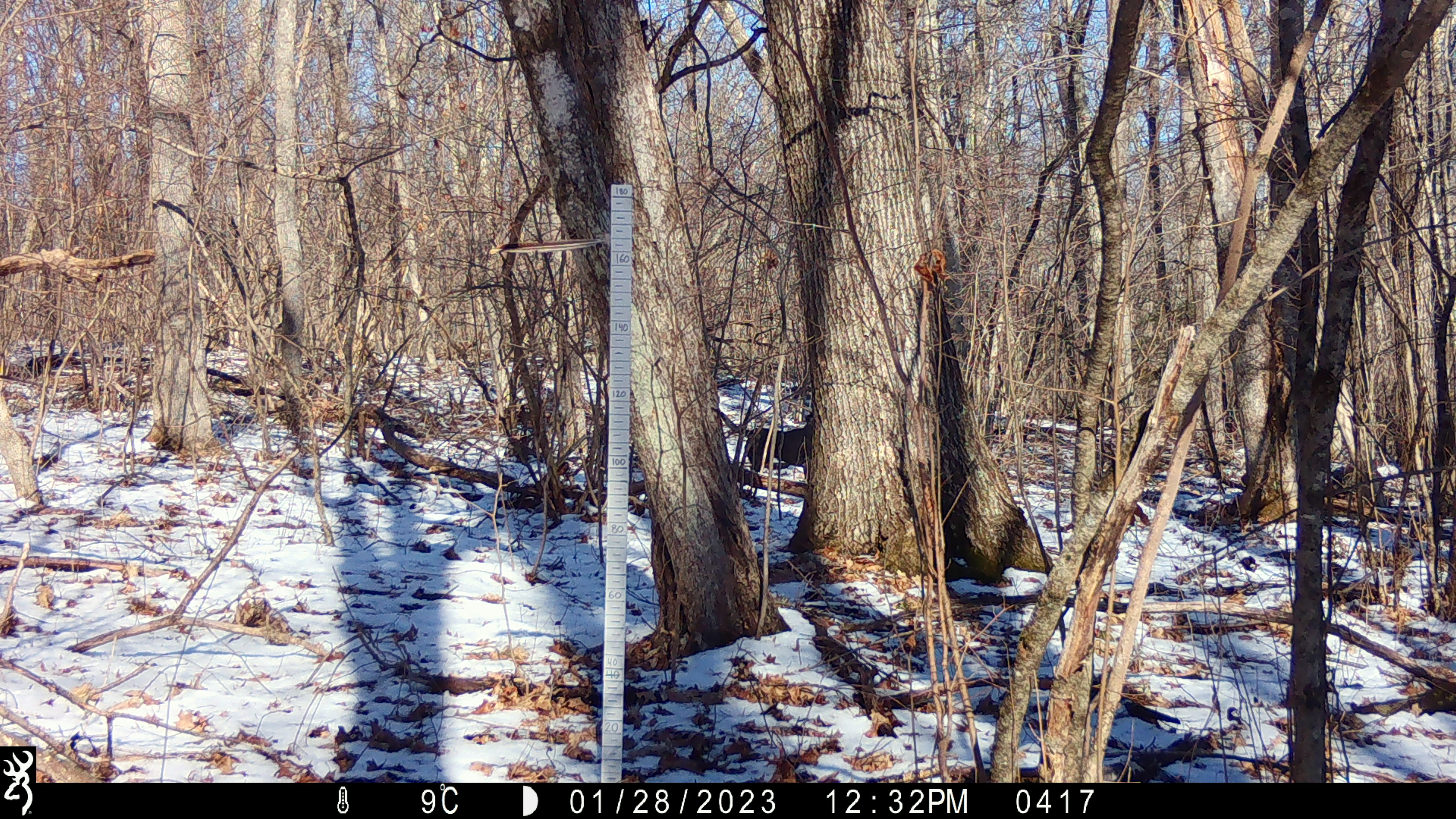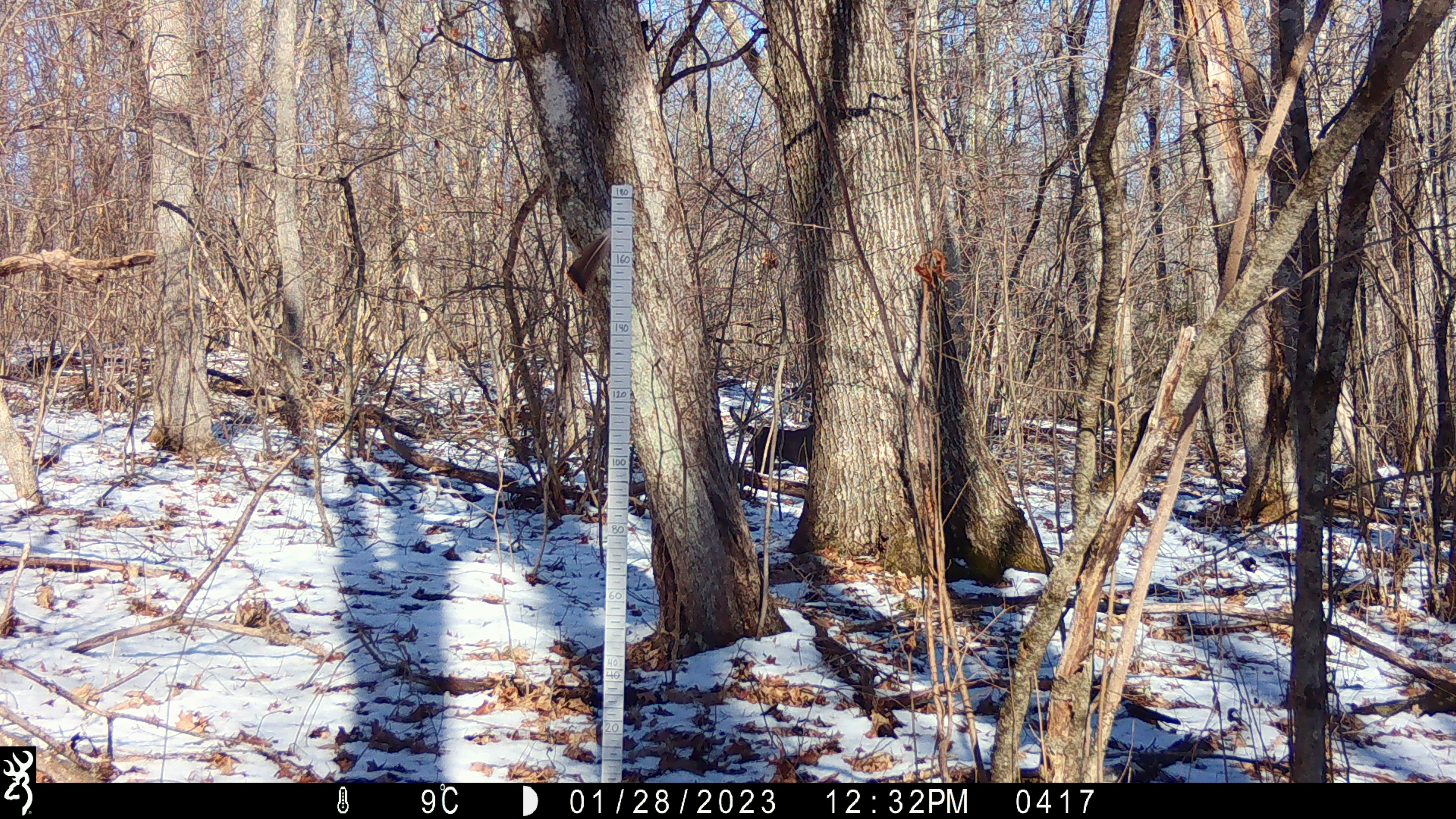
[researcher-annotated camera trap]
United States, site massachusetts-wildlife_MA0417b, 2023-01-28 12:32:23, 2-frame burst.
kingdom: Animalia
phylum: Chordata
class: Mammalia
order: Carnivora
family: Canidae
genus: Canis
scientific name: Canis familiaris familiaris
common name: domestic dog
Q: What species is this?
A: Domestic dog (Canis familiaris familiaris).